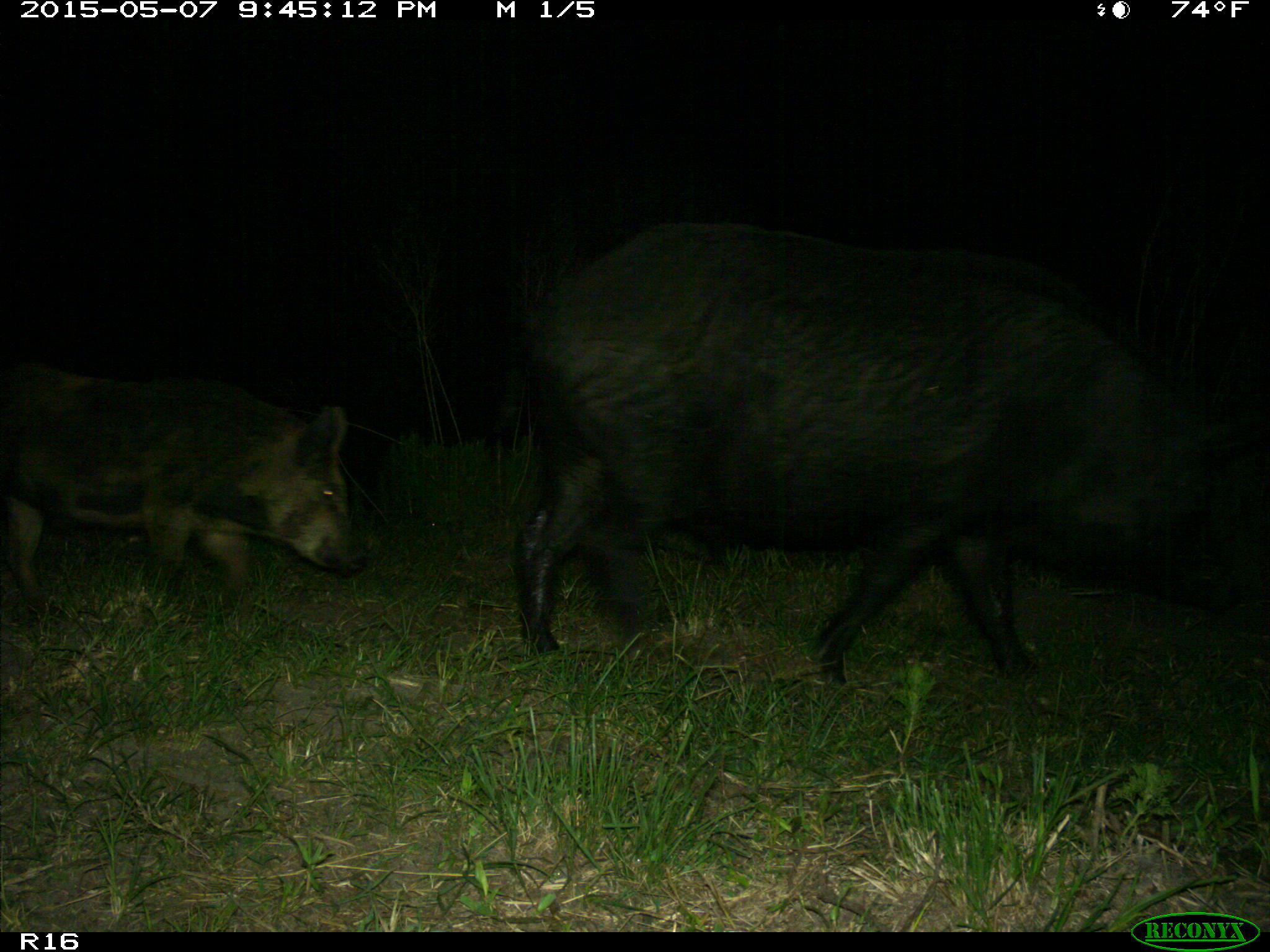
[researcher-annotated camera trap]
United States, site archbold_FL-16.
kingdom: Animalia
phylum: Chordata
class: Mammalia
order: Artiodactyla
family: Suidae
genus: Sus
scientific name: Sus scrofa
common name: wild boar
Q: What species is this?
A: Sus scrofa (wild boar).